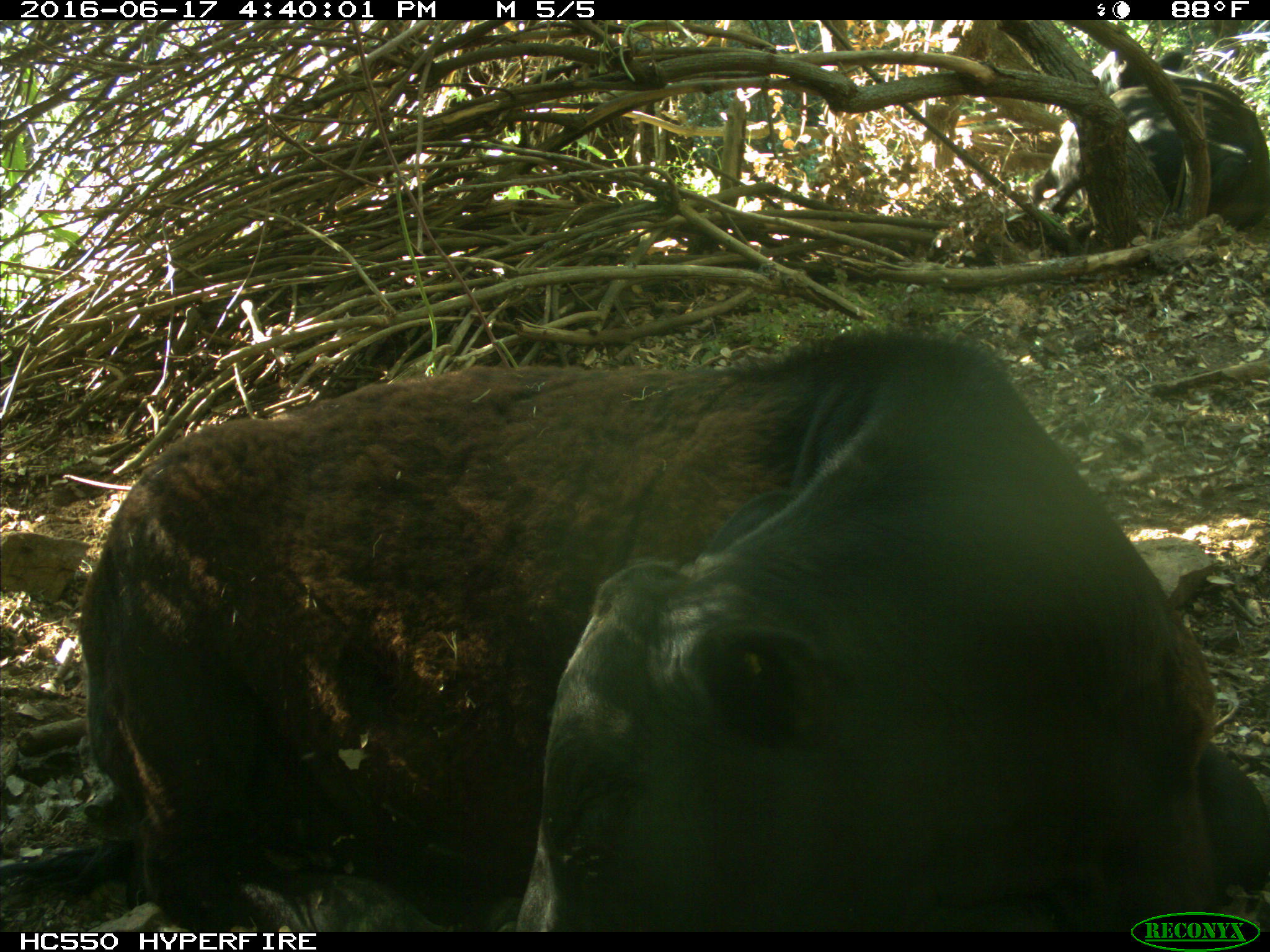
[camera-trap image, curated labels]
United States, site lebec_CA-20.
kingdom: Animalia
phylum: Chordata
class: Mammalia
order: Artiodactyla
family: Bovidae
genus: Bos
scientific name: Bos taurus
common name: domestic cow